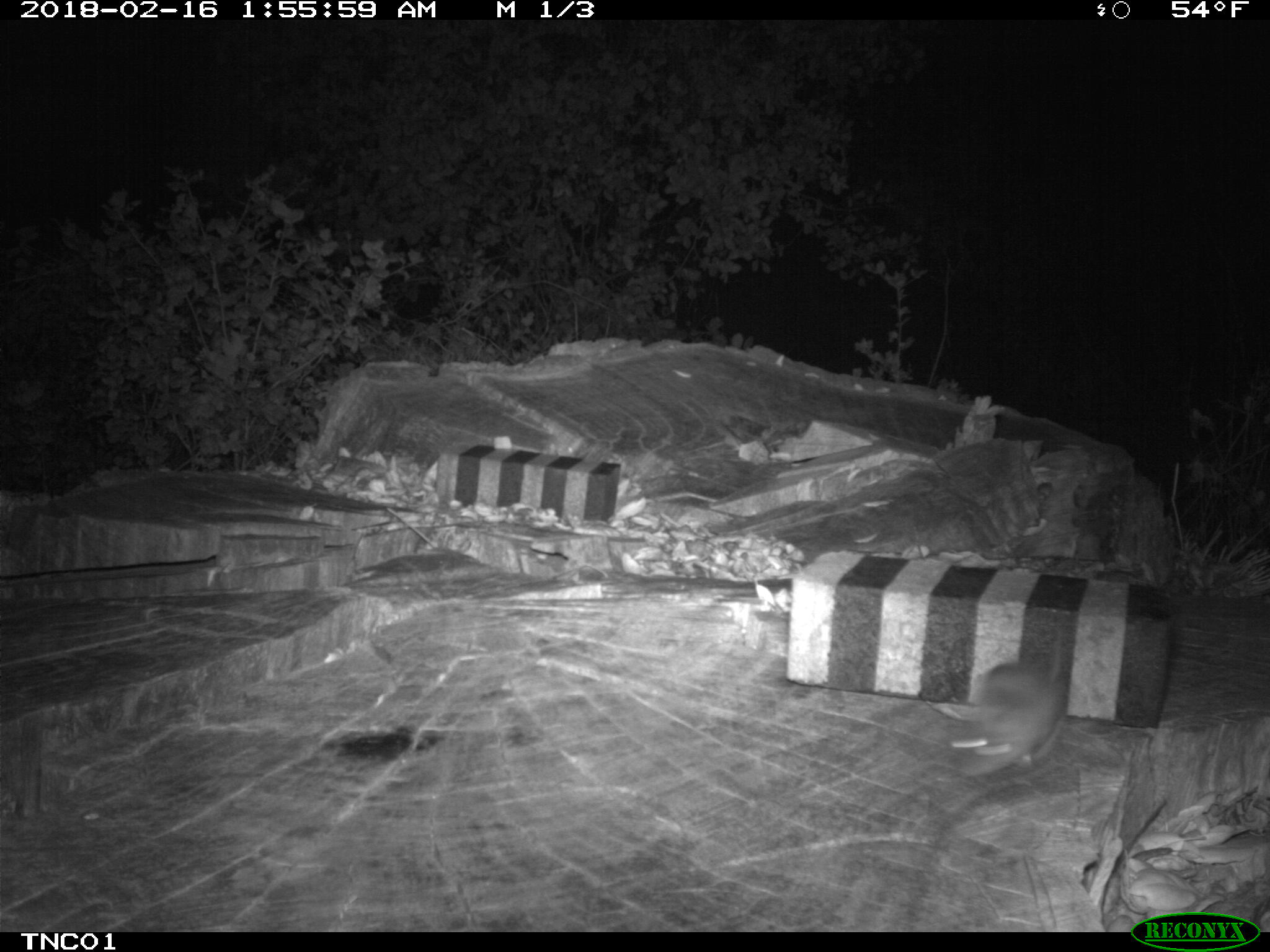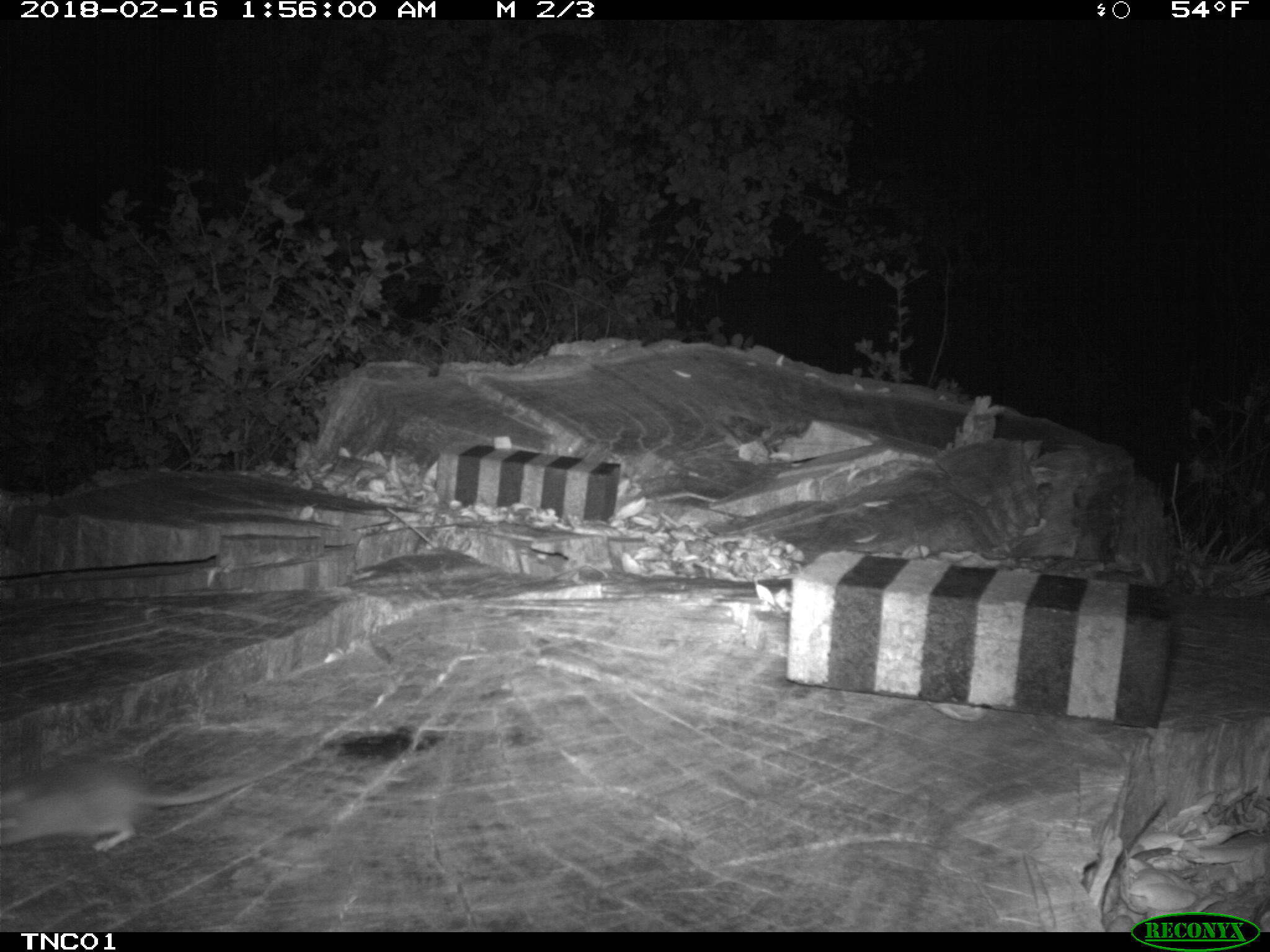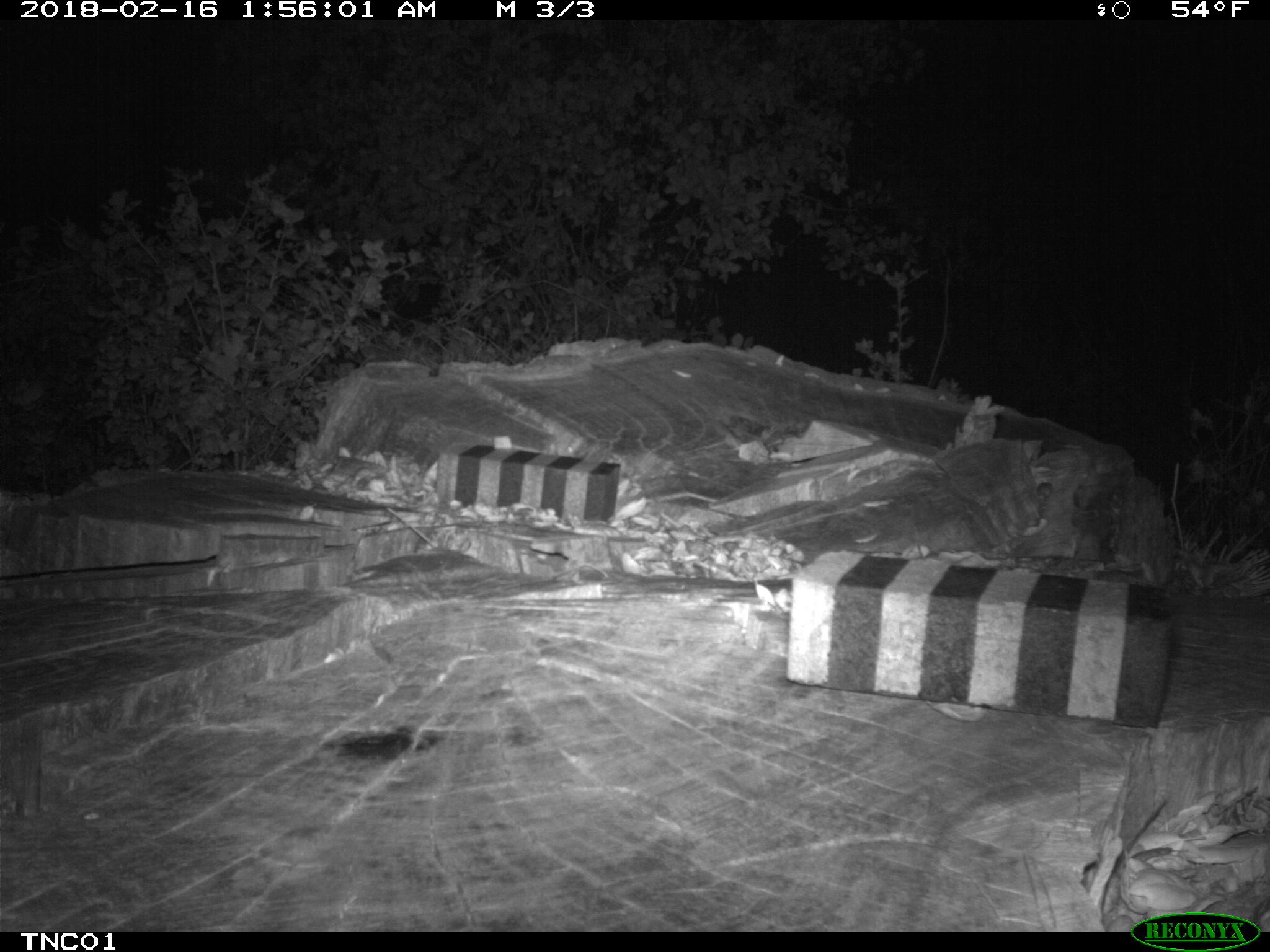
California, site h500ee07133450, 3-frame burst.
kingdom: Animalia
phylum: Chordata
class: Mammalia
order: Rodentia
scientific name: Rodentia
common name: rodent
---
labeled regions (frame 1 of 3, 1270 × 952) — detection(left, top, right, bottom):
rodent: detection(930, 608, 1071, 777)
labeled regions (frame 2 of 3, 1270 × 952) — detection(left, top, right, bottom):
rodent: detection(0, 765, 272, 852)